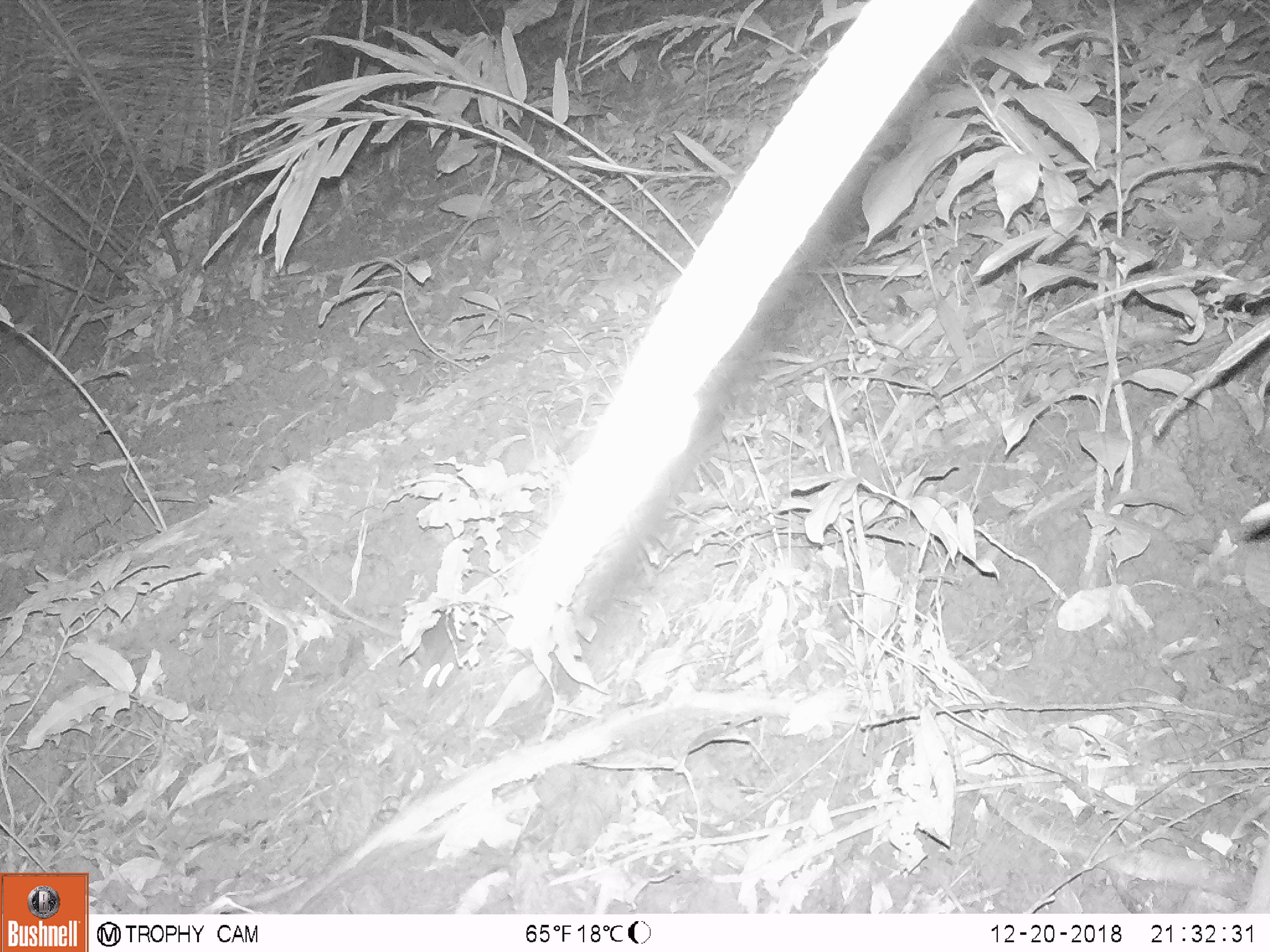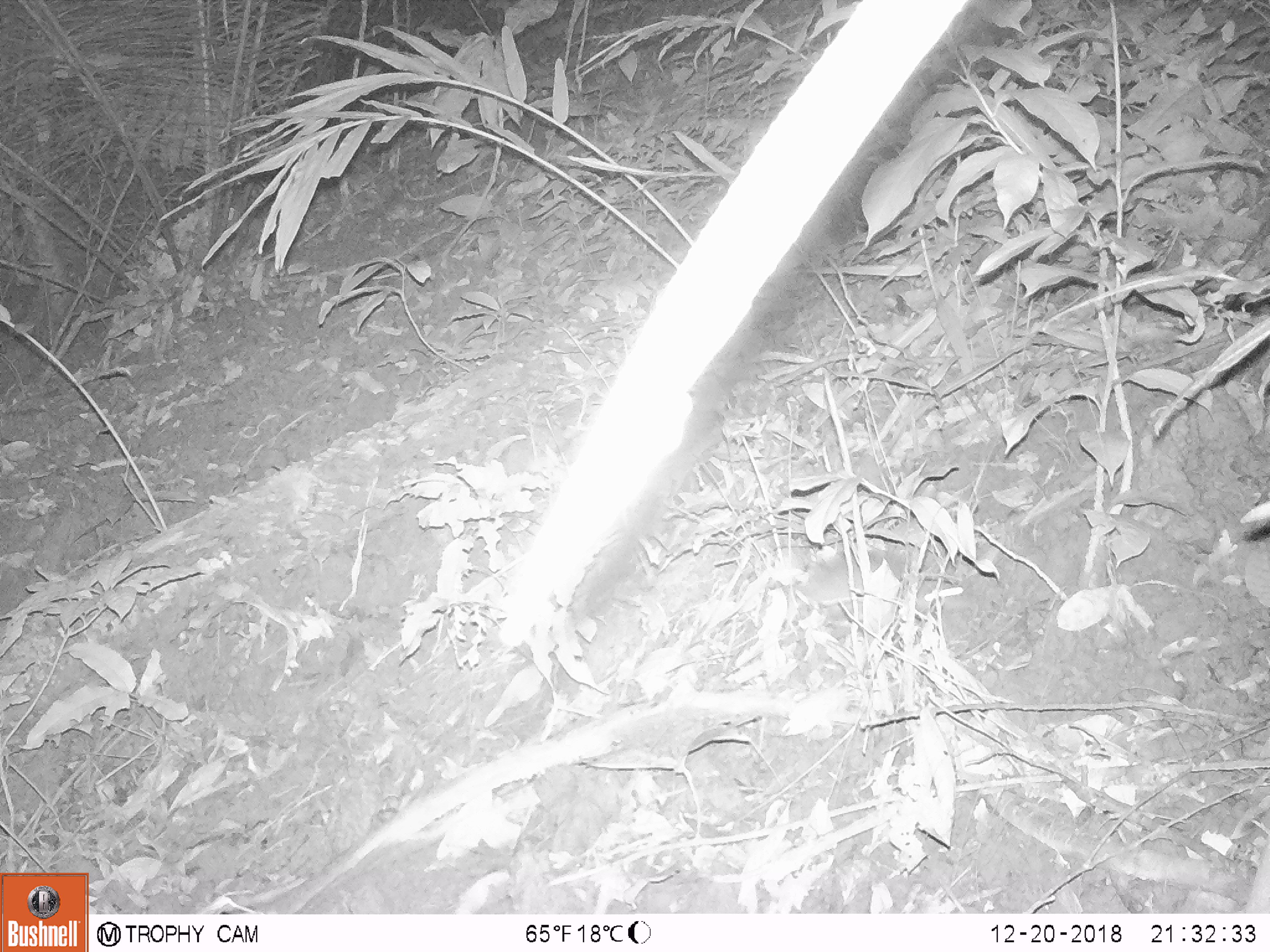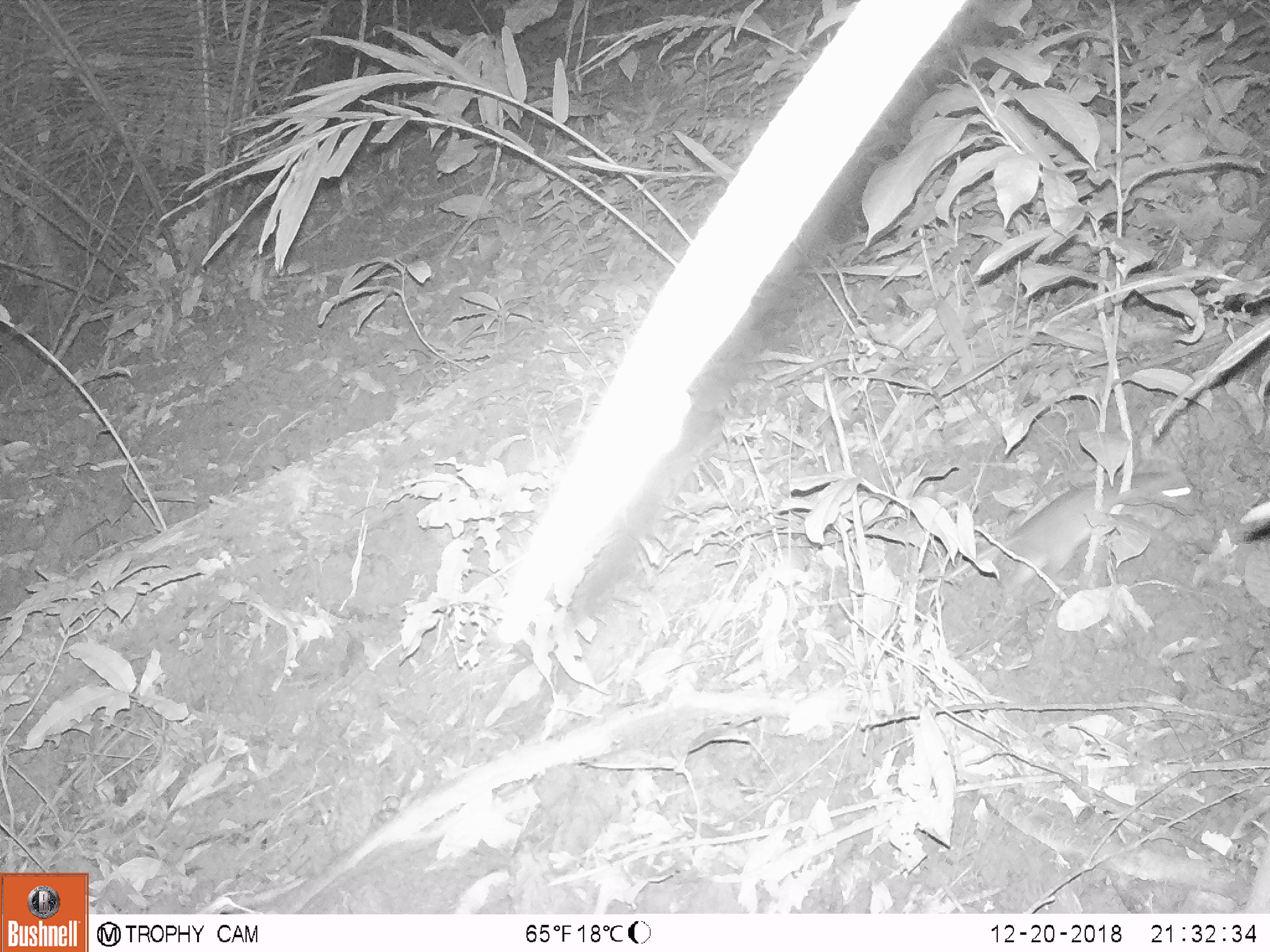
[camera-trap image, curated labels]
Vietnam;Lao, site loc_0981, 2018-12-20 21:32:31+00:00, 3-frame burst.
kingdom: Animalia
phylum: Chordata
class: Mammalia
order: Rodentia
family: Muridae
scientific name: Muridae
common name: old-world mice and rats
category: unidentified murid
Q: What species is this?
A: Unidentified murid (old-world mice and rats) (Muridae).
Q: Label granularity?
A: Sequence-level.